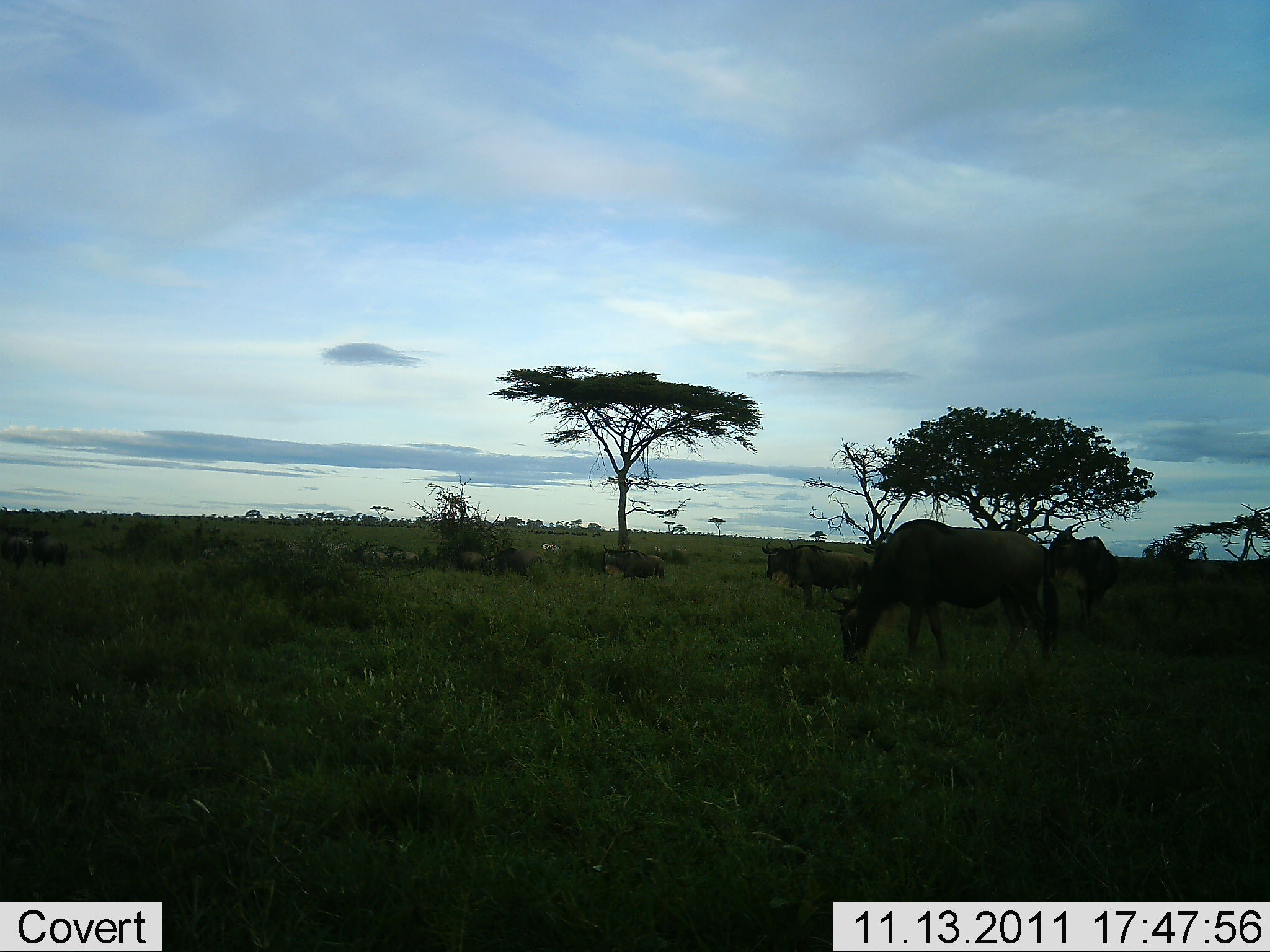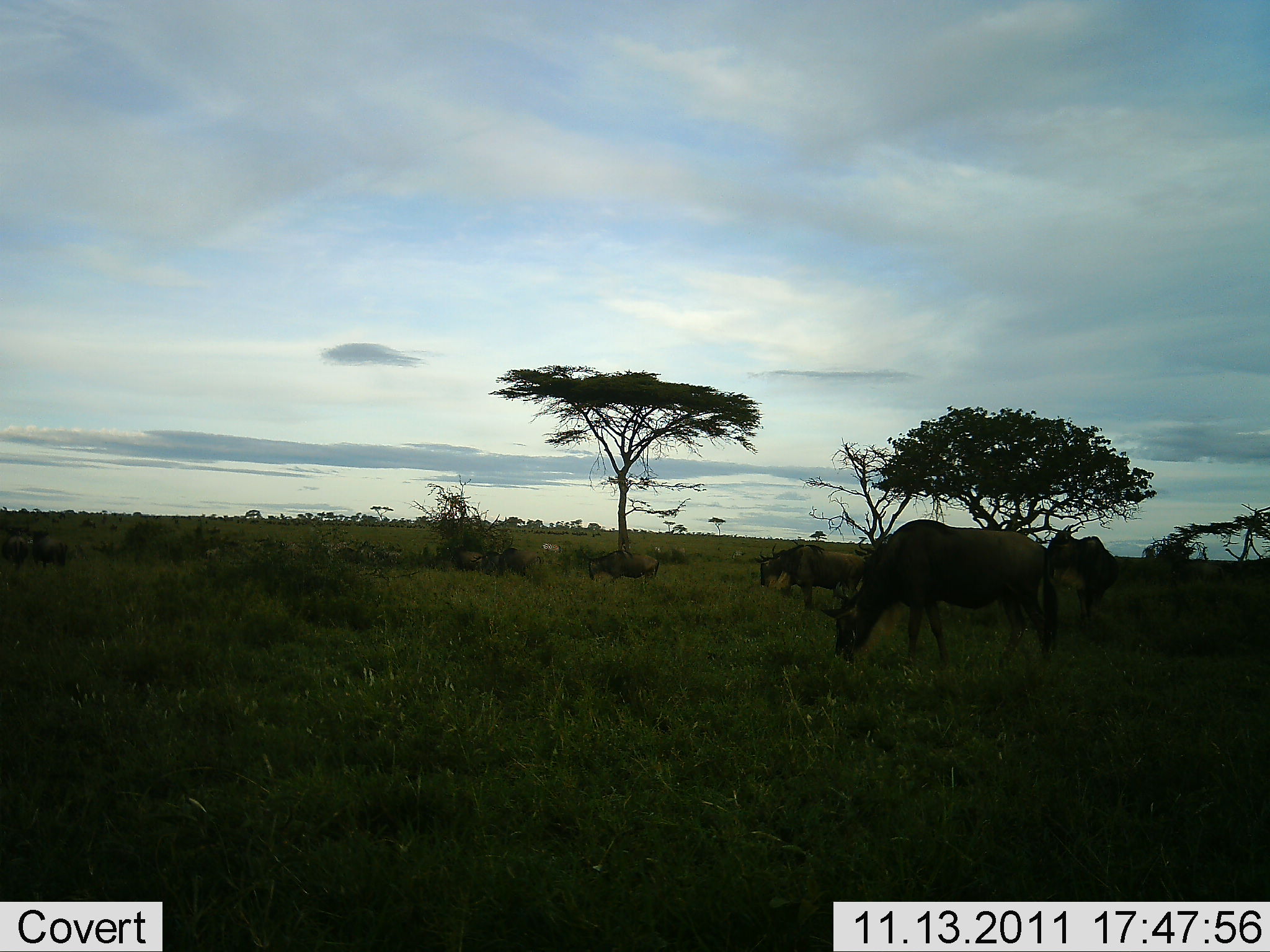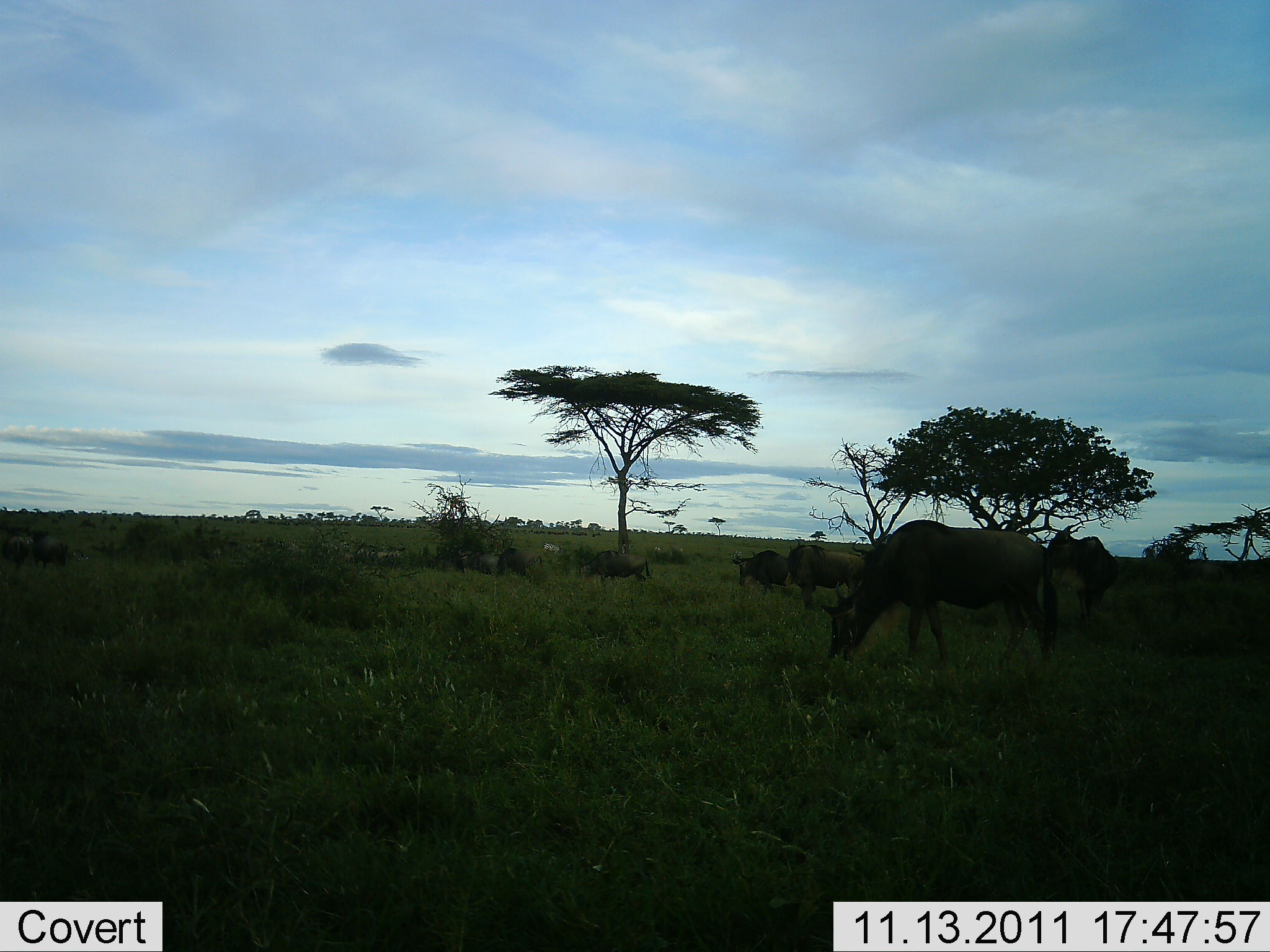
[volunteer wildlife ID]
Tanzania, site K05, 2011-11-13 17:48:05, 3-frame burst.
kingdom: Animalia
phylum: Chordata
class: Mammalia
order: Artiodactyla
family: Bovidae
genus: Connochaetes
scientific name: Connochaetes taurinus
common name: blue wildebeest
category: wildebeest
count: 11-50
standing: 50%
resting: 7%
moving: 29%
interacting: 0%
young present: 0%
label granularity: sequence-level